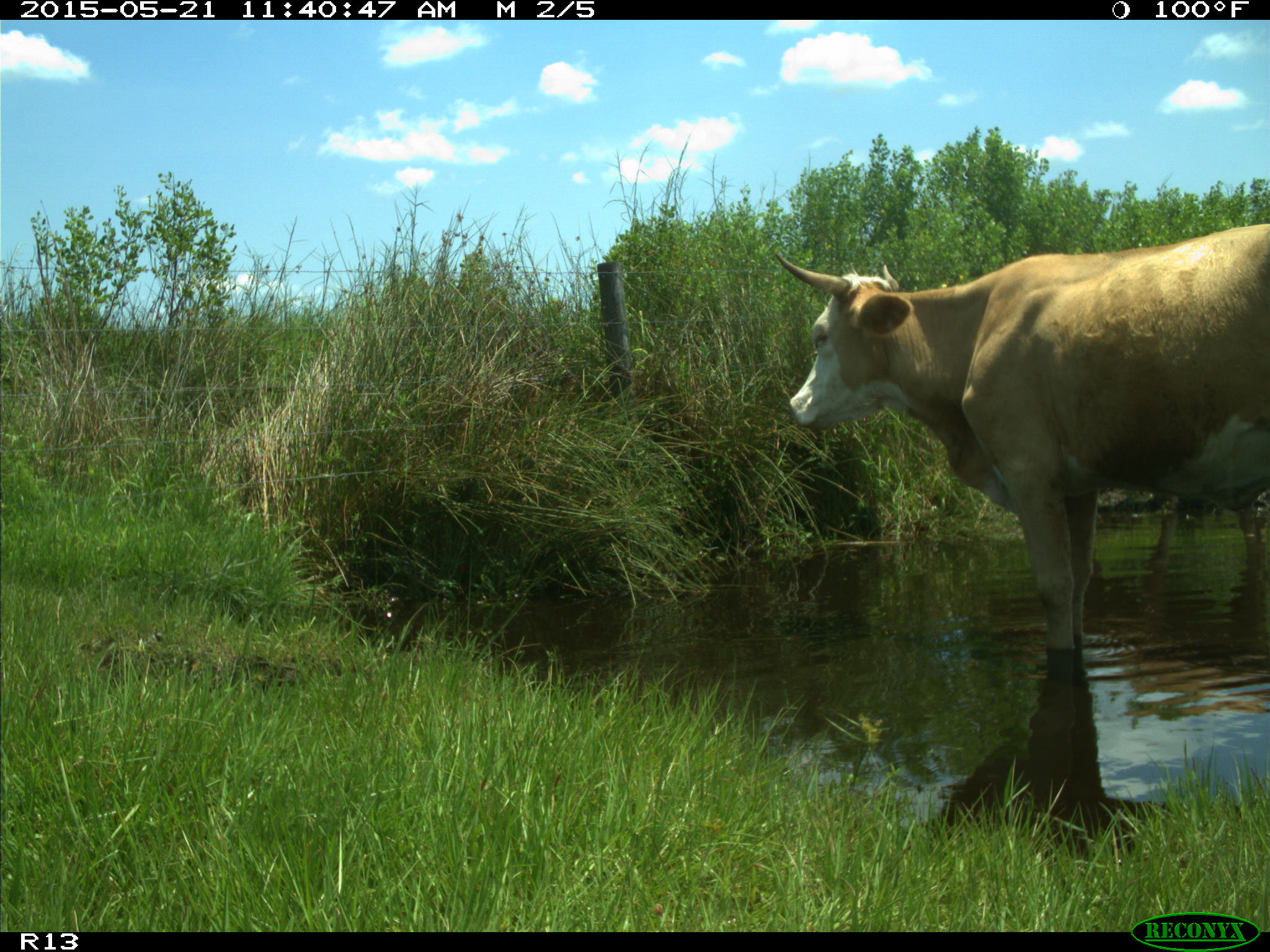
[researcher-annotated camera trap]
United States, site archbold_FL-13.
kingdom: Animalia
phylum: Chordata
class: Mammalia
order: Artiodactyla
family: Bovidae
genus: Bos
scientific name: Bos taurus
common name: domestic cow